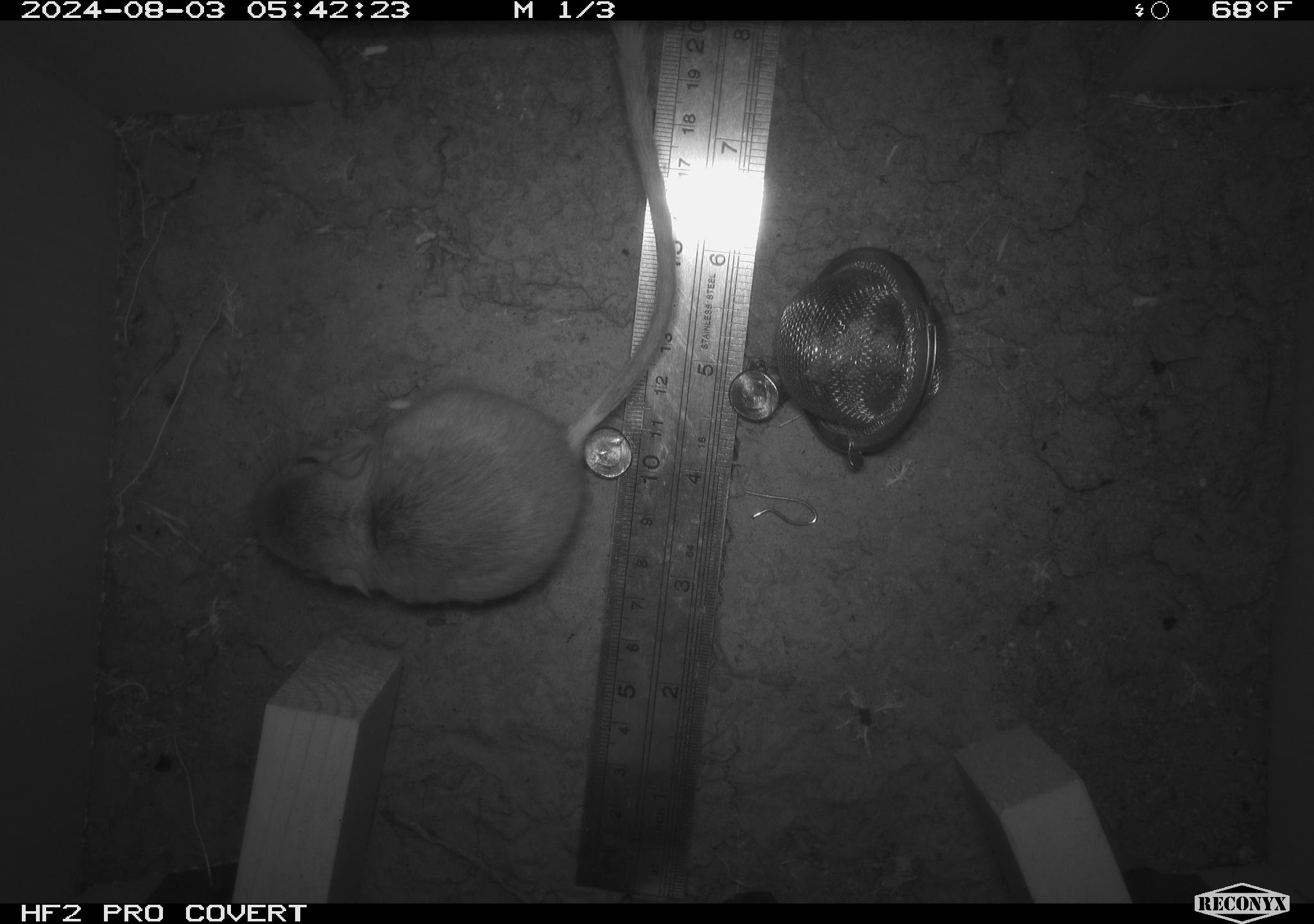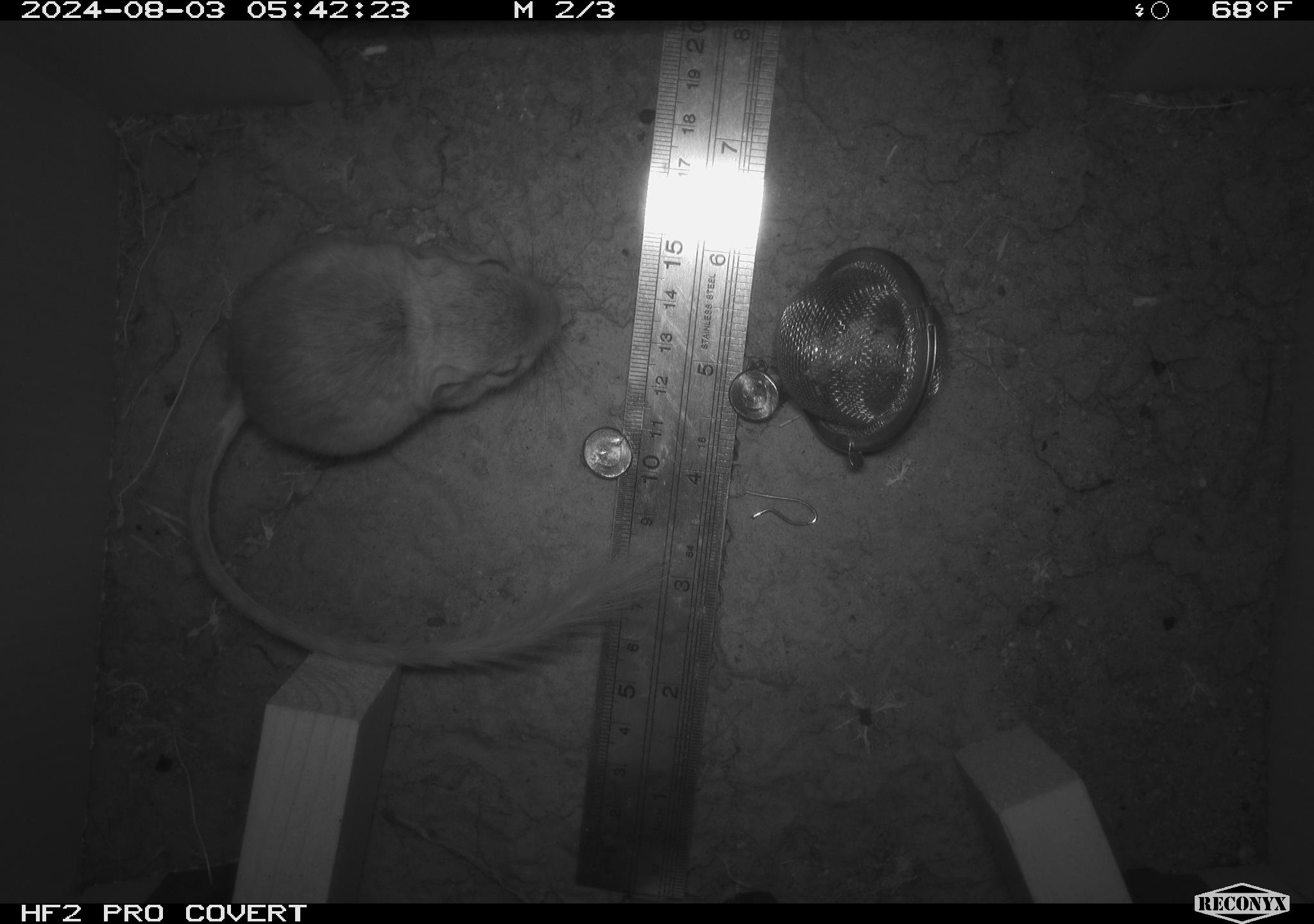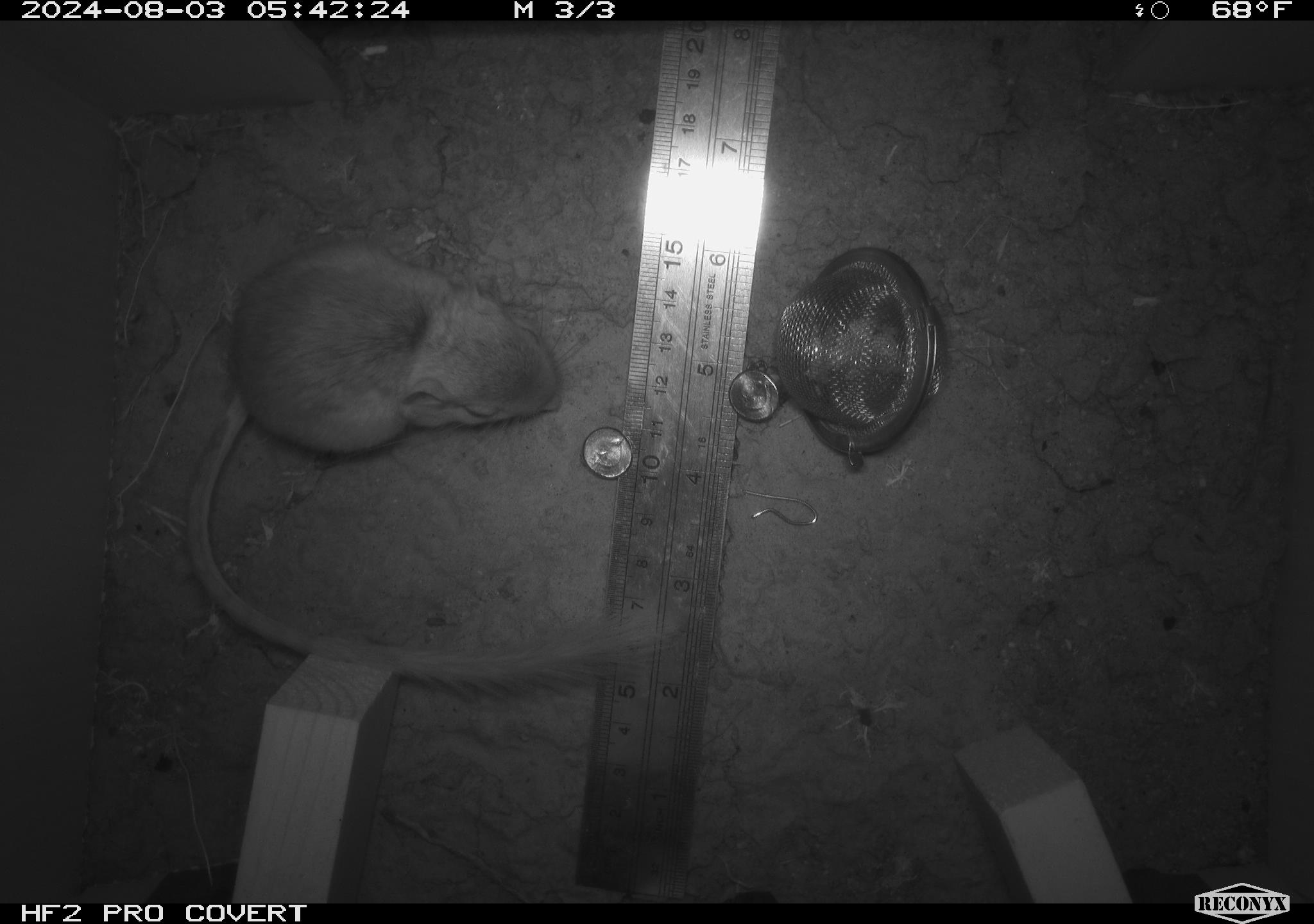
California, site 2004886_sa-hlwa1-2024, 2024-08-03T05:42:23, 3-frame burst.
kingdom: Animalia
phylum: Chordata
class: Mammalia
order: Rodentia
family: Heteromyidae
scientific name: Heteromyidae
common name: kangaroo rats and pocket mice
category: heteromyidae family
Heteromyidae family (kangaroo rats and pocket mice) (Heteromyidae).